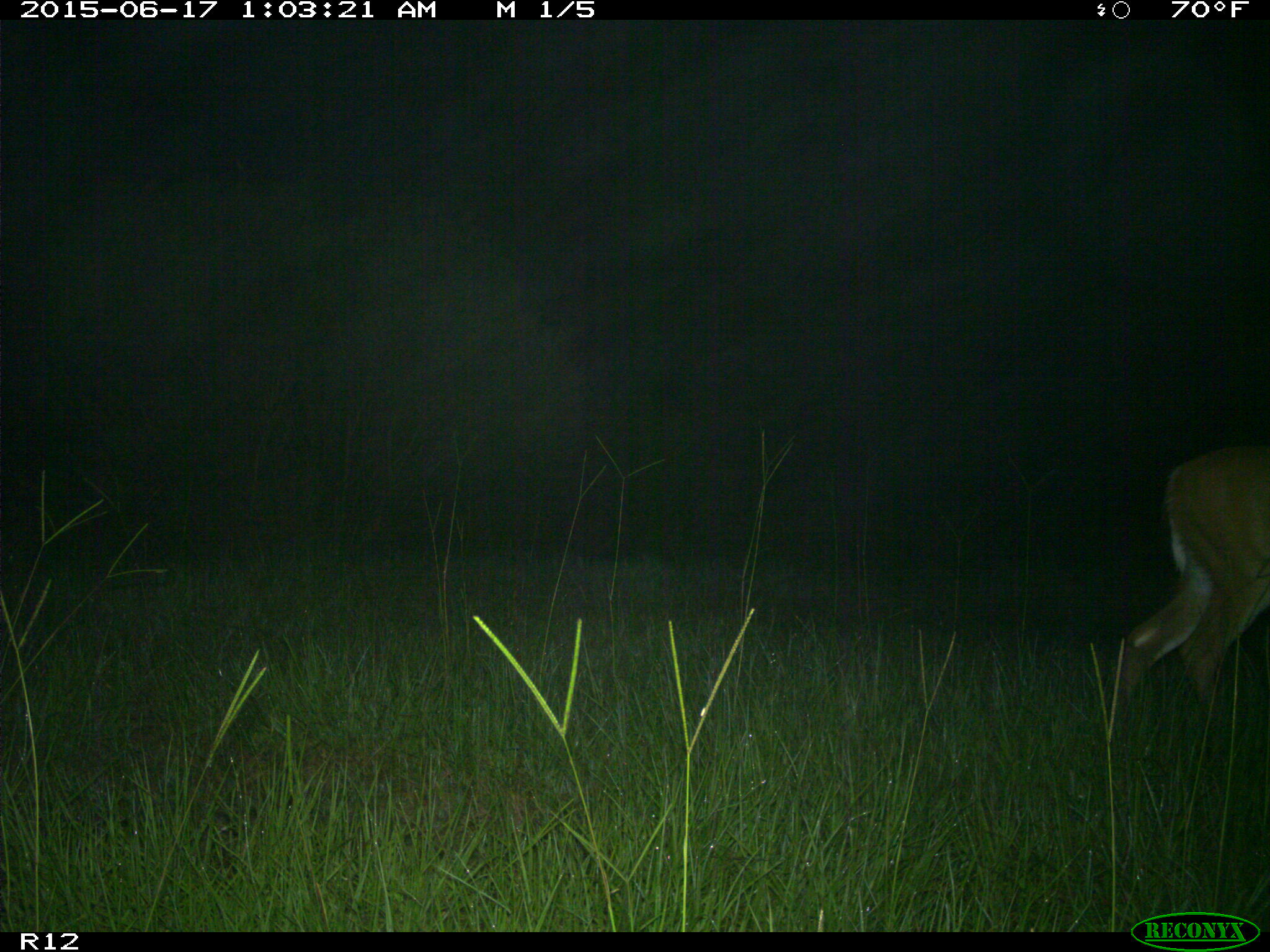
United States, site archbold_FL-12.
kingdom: Animalia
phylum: Chordata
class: Mammalia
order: Artiodactyla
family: Cervidae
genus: Odocoileus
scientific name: Odocoileus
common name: deer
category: unidentified deer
Unidentified deer (deer) (Odocoileus).